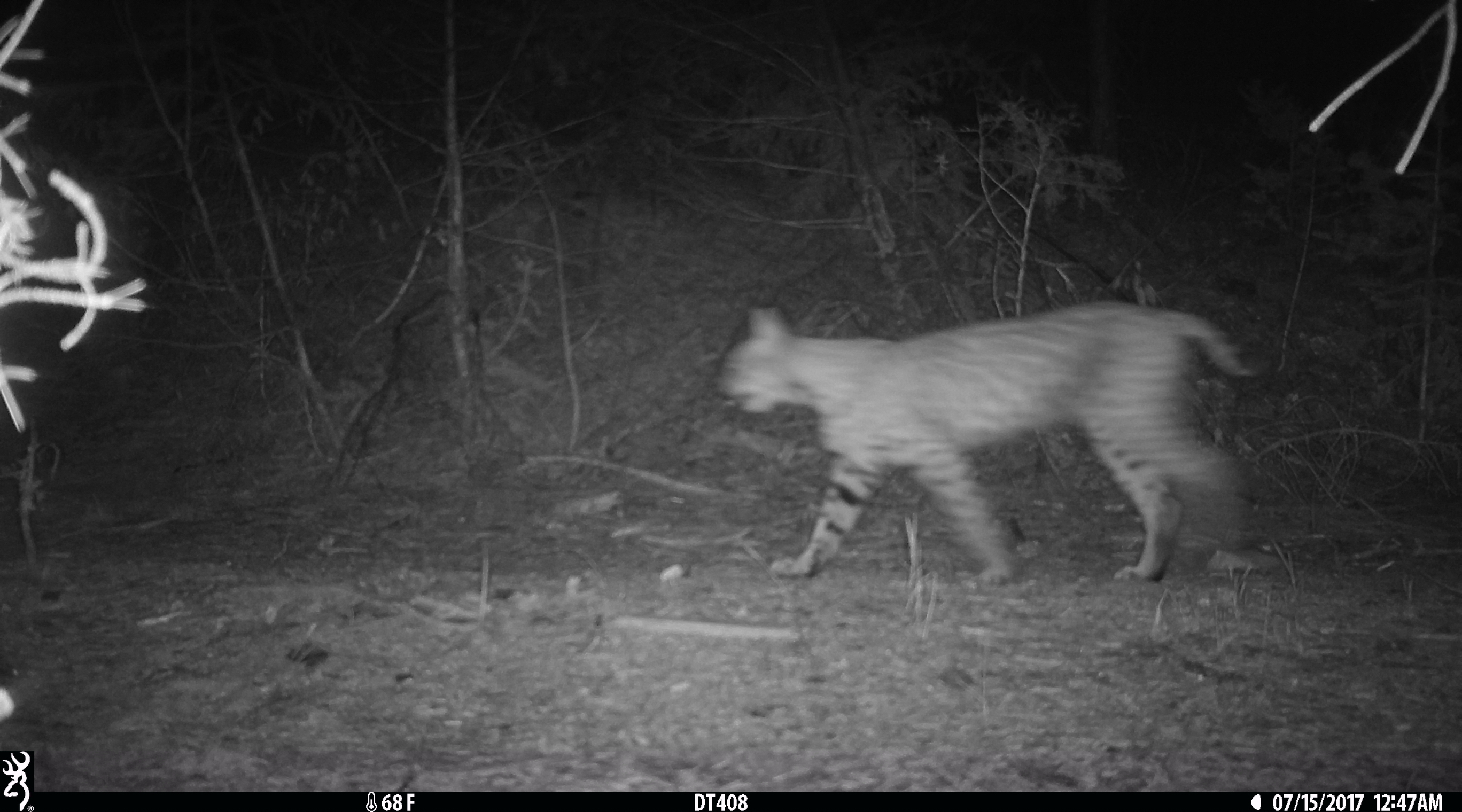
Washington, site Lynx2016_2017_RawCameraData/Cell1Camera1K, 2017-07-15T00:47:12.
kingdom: Animalia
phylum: Chordata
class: Mammalia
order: Carnivora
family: Felidae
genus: Lynx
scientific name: Lynx rufus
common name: bobcat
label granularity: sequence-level